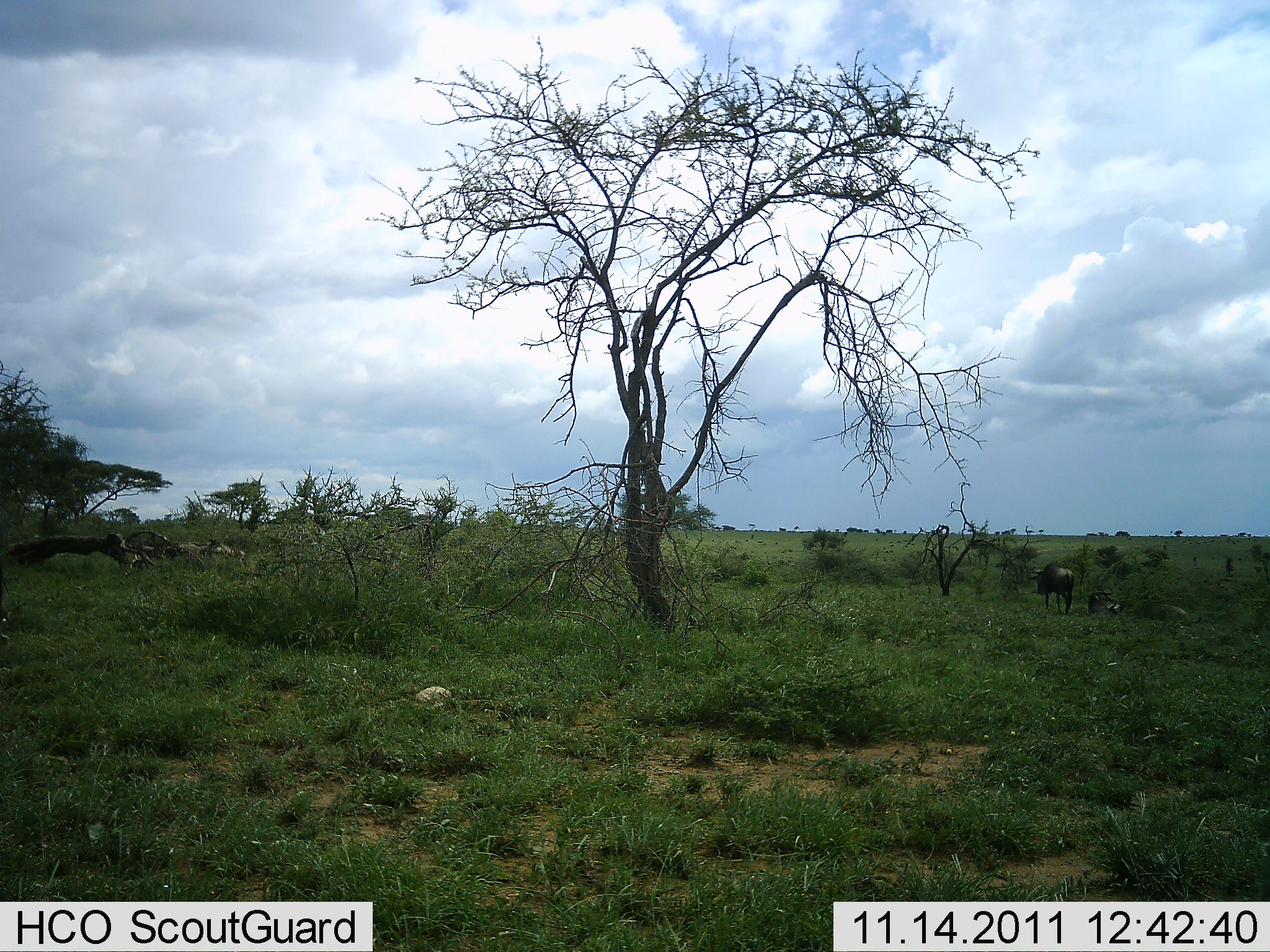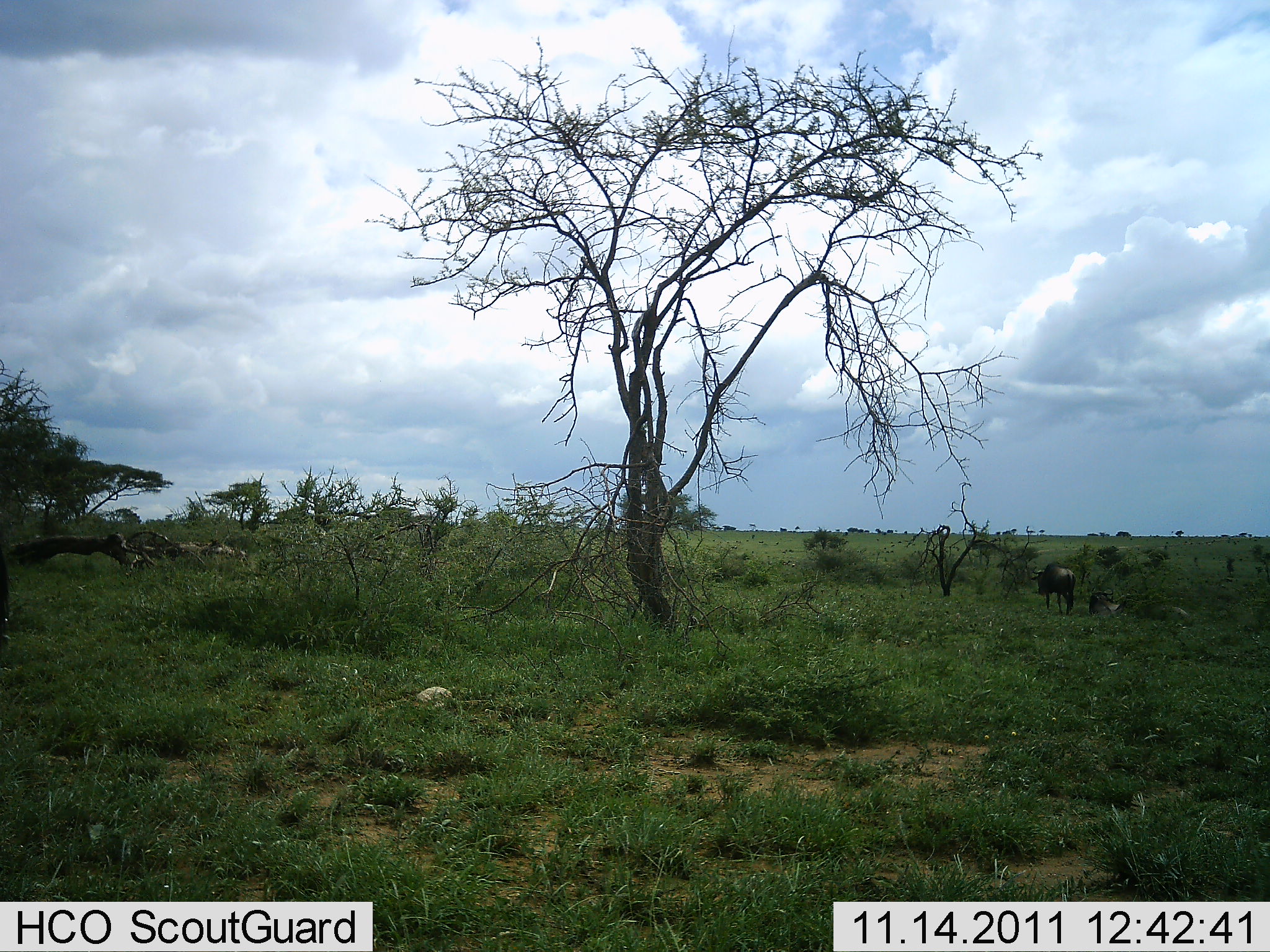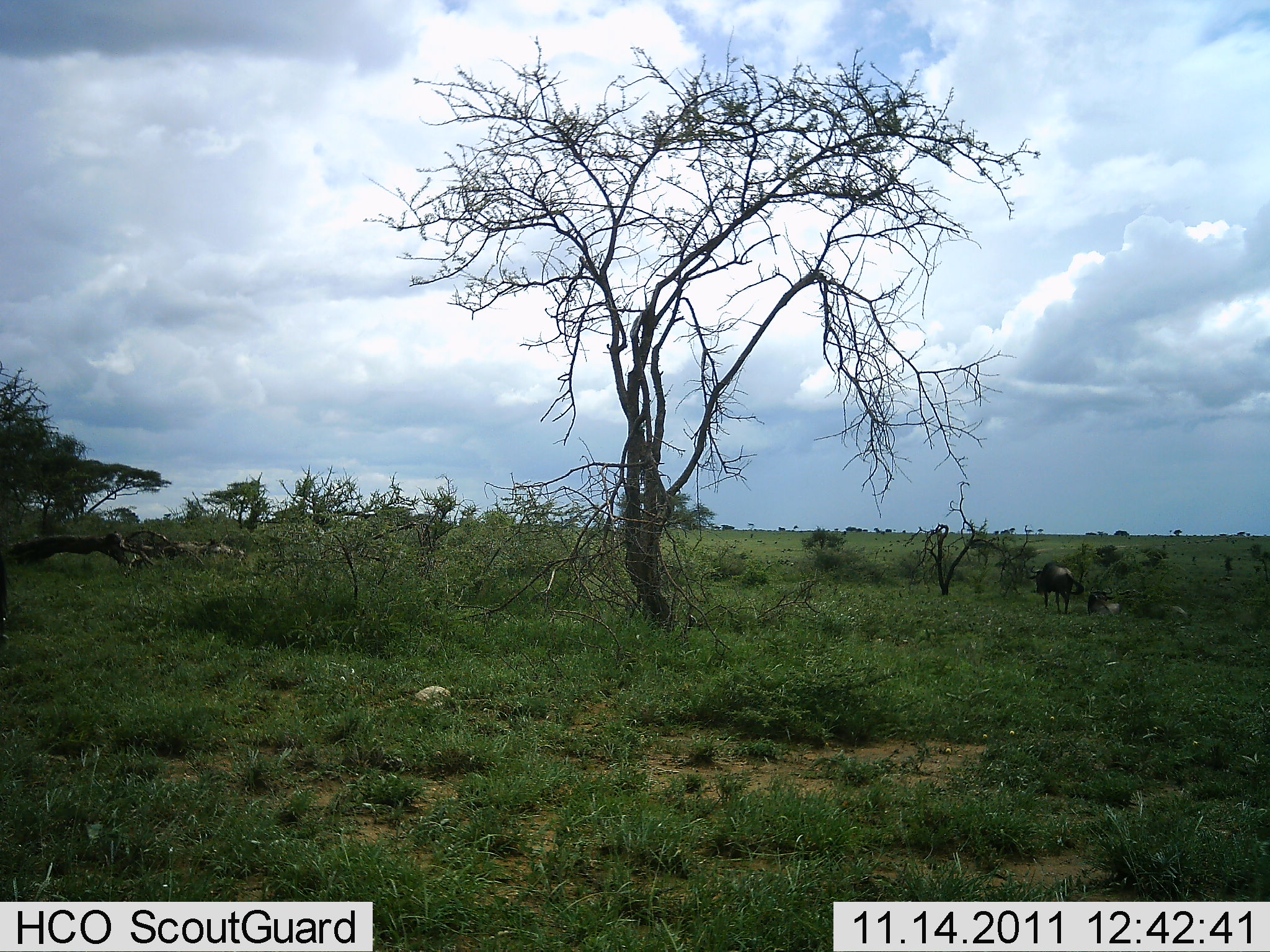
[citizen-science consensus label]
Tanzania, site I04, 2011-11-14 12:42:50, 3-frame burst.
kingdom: Animalia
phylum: Chordata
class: Mammalia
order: Artiodactyla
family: Bovidae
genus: Connochaetes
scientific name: Connochaetes taurinus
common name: blue wildebeest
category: wildebeest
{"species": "wildebeest (blue wildebeest) (Connochaetes taurinus)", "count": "2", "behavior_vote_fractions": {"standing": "86%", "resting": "64%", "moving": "7%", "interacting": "0%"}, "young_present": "7%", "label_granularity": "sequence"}